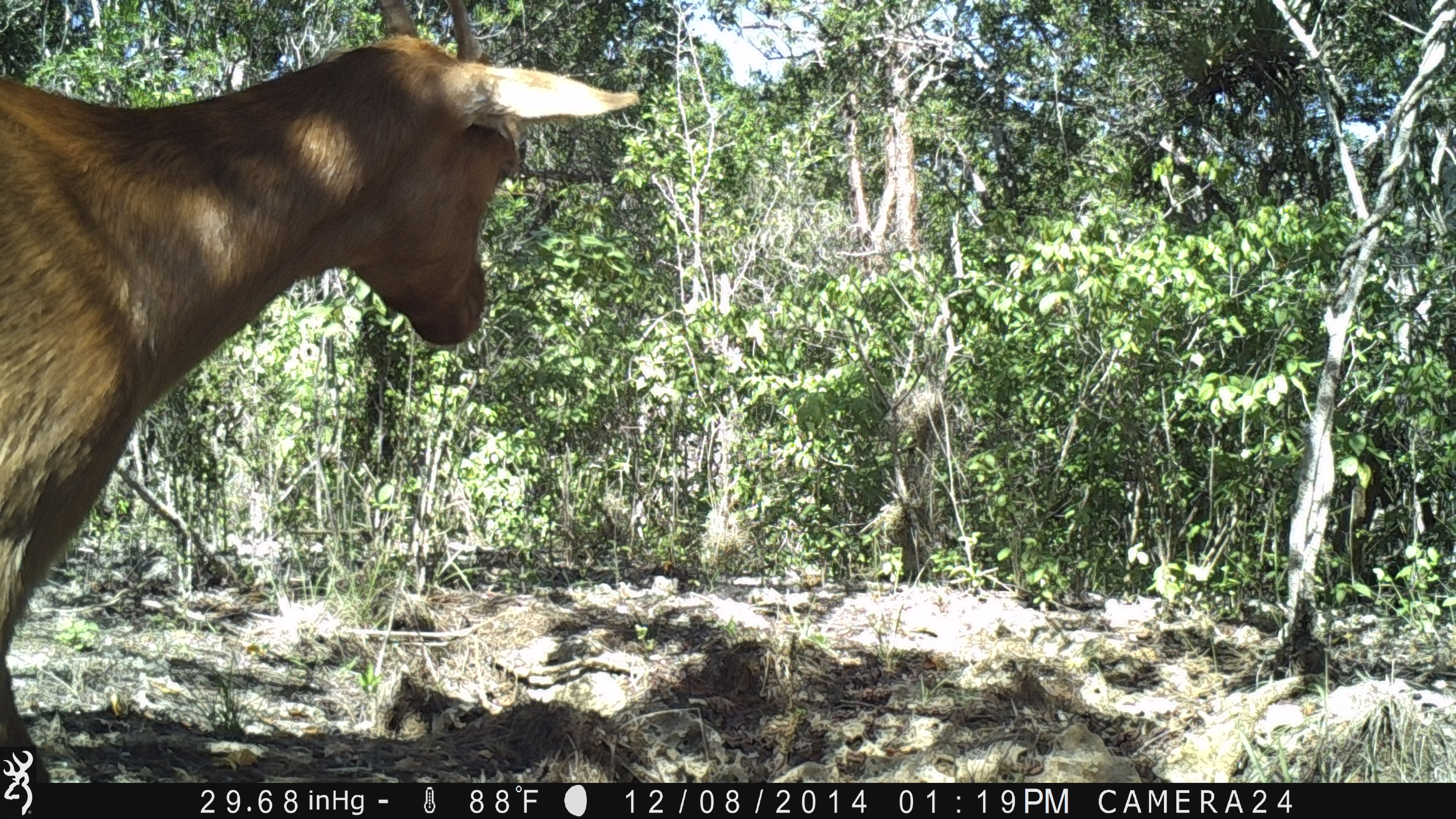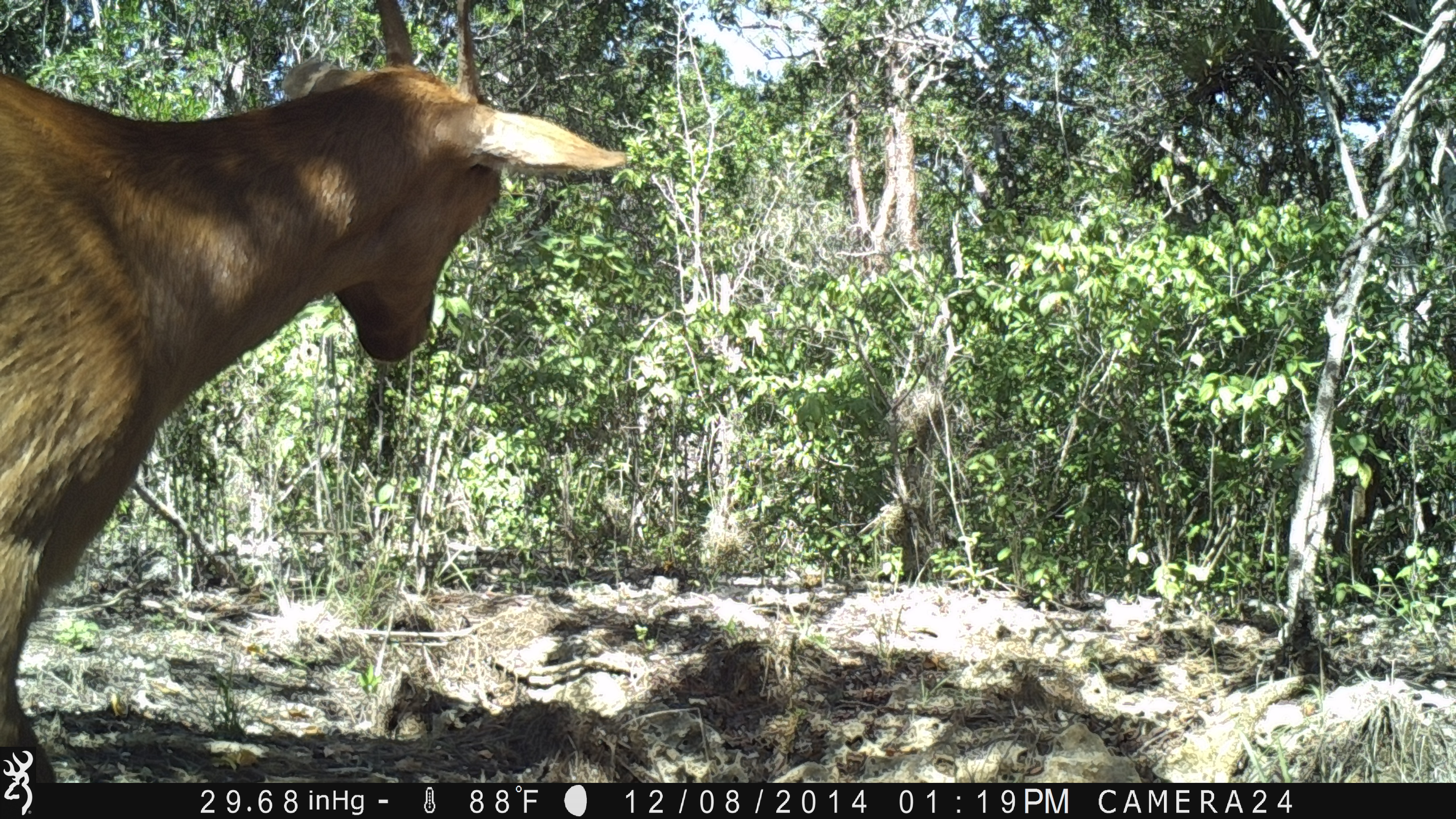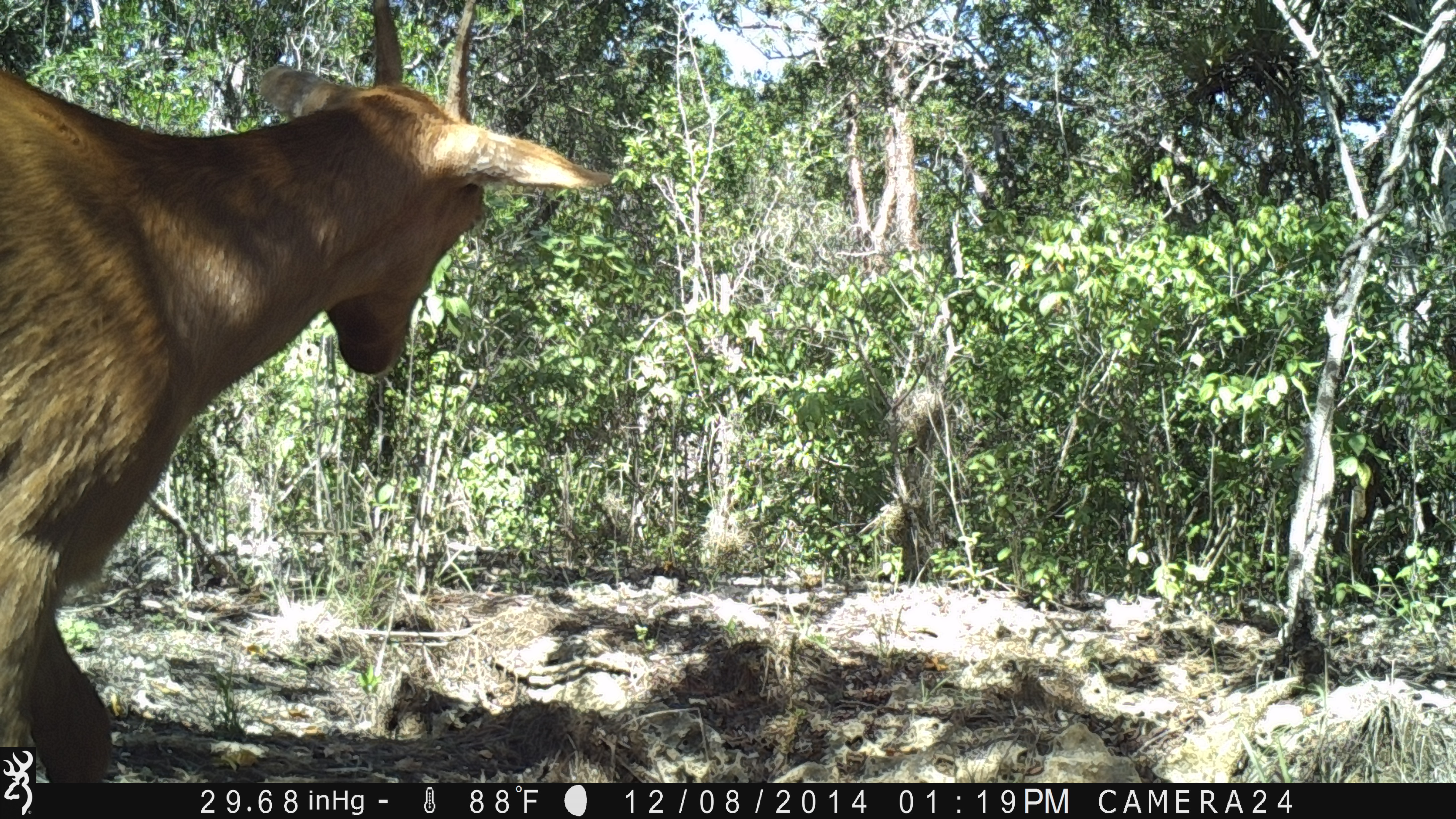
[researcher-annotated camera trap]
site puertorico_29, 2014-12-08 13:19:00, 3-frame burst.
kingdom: Animalia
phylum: Chordata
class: Mammalia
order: Artiodactyla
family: Bovidae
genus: Capra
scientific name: Capra hircus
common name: goat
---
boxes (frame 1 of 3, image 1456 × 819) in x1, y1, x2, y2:
goat: 0, 6, 641, 748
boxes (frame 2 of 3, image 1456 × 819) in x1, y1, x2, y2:
goat: 0, 17, 626, 785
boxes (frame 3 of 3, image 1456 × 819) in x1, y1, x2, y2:
goat: 0, 11, 615, 747